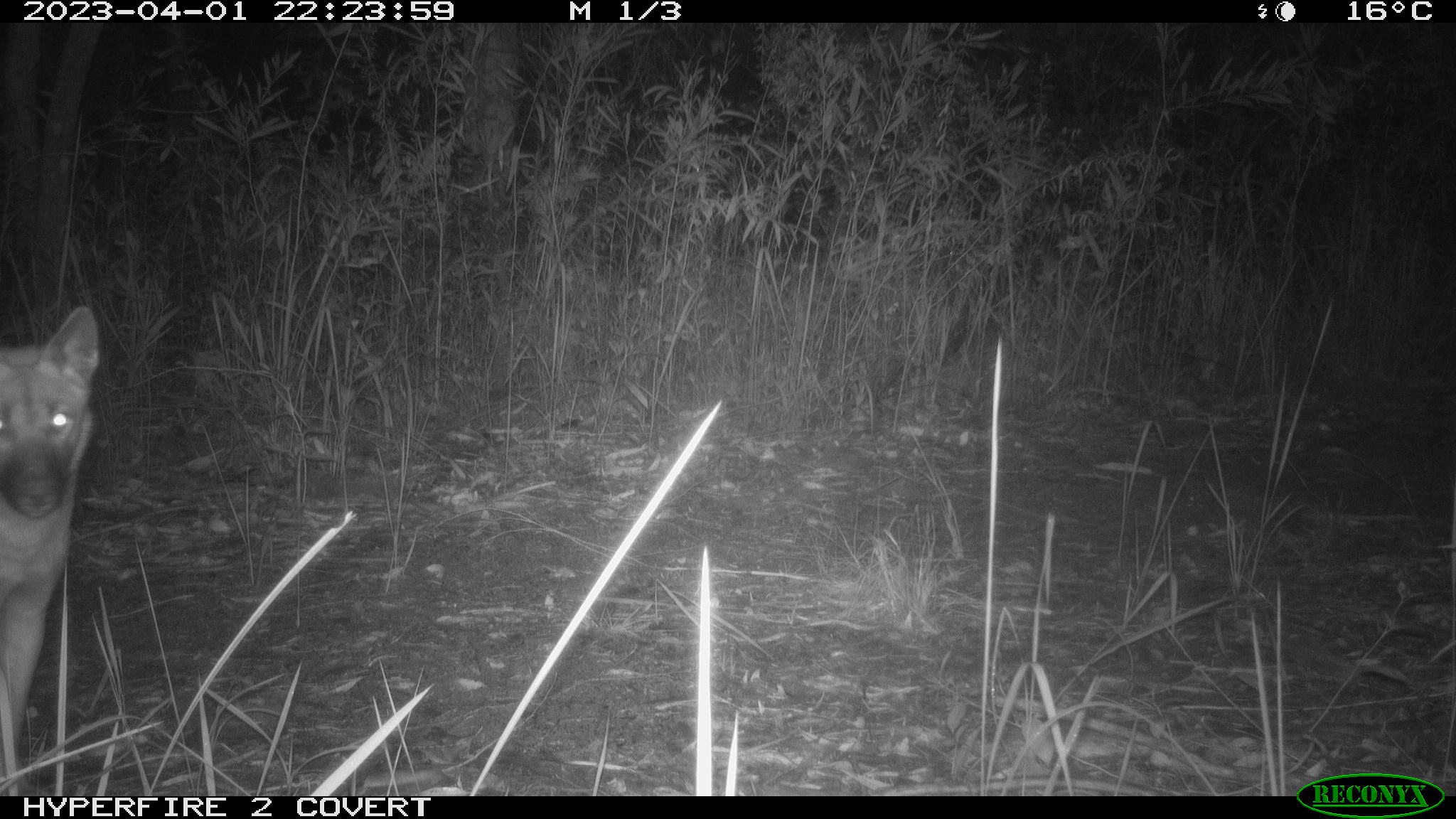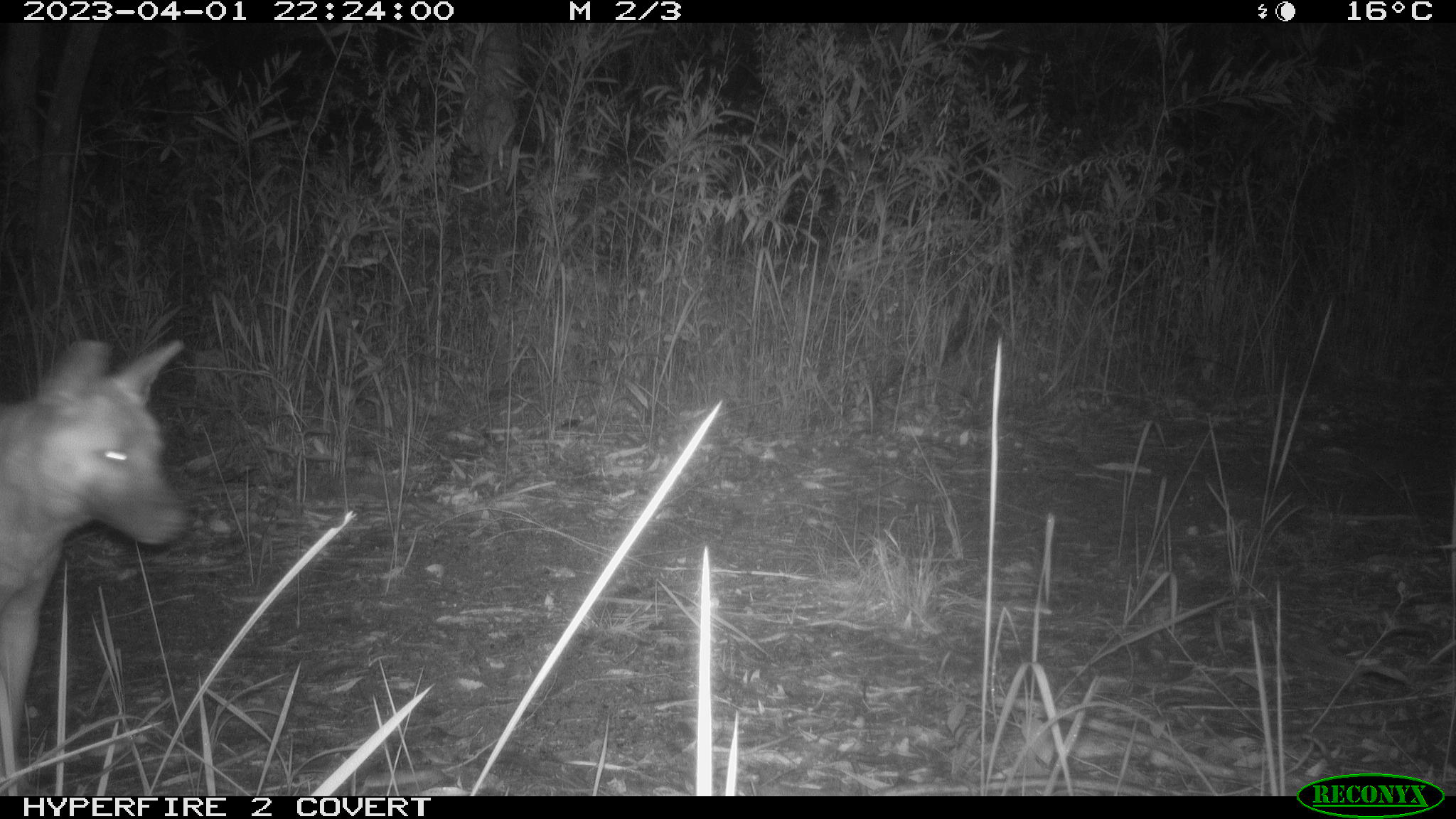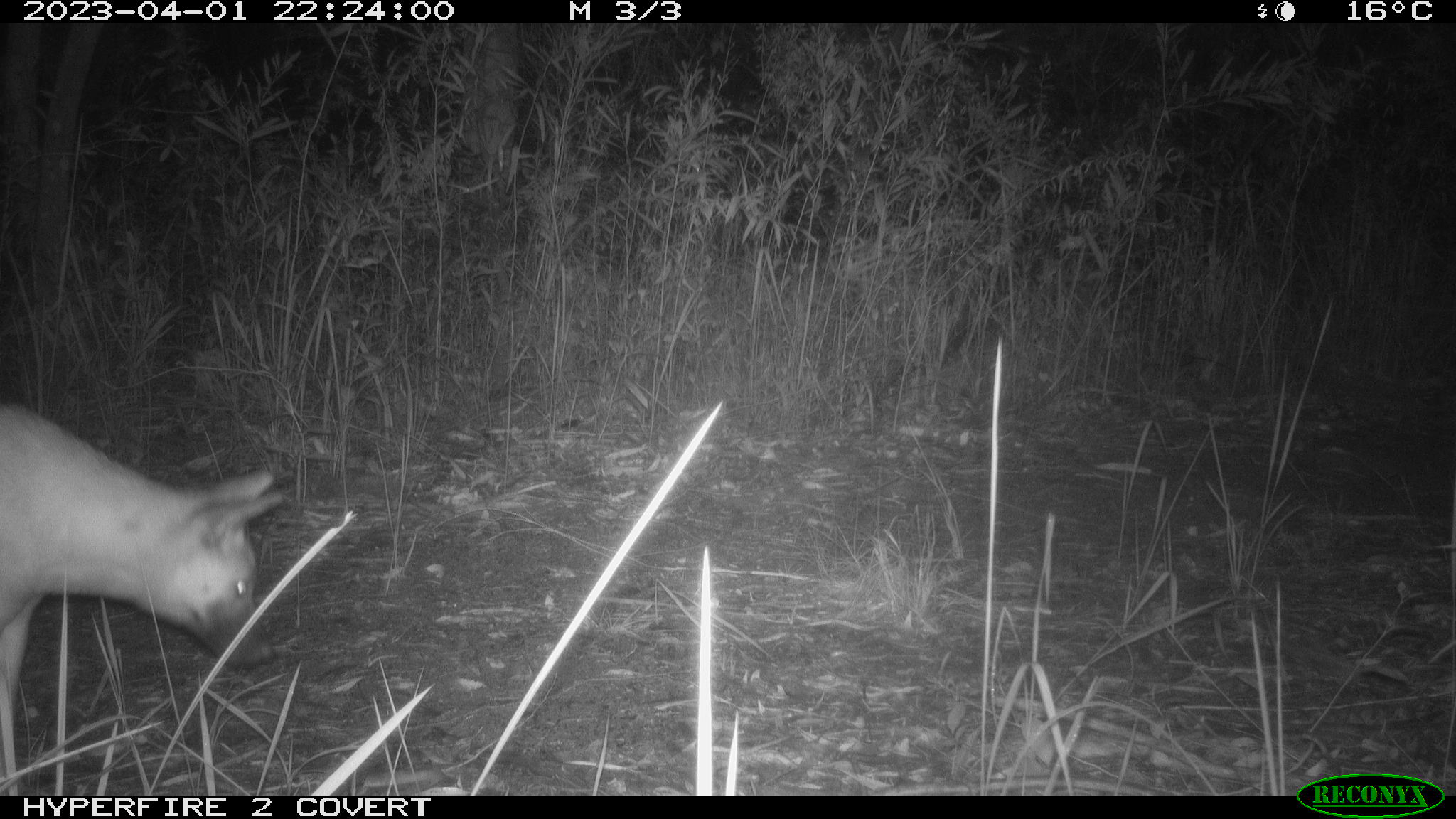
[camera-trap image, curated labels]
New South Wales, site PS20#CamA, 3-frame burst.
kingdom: Animalia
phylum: Chordata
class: Mammalia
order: Carnivora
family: Canidae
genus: Canis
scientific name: Canis familiaris dingo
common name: dingo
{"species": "dingo (Canis familiaris dingo)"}